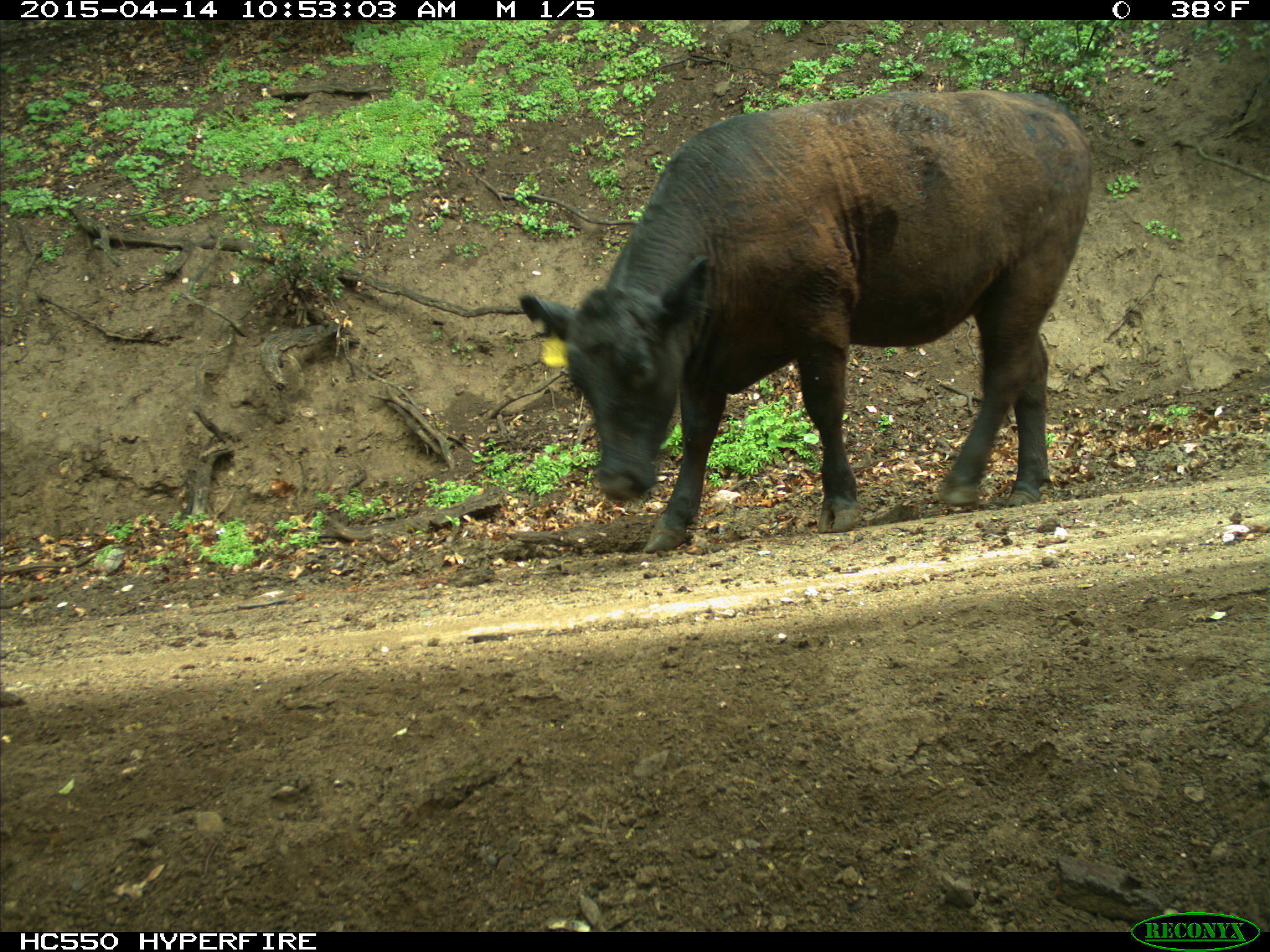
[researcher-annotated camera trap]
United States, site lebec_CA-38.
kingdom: Animalia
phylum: Chordata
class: Mammalia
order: Artiodactyla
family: Bovidae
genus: Bos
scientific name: Bos taurus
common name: domestic cow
Bos taurus (domestic cow).